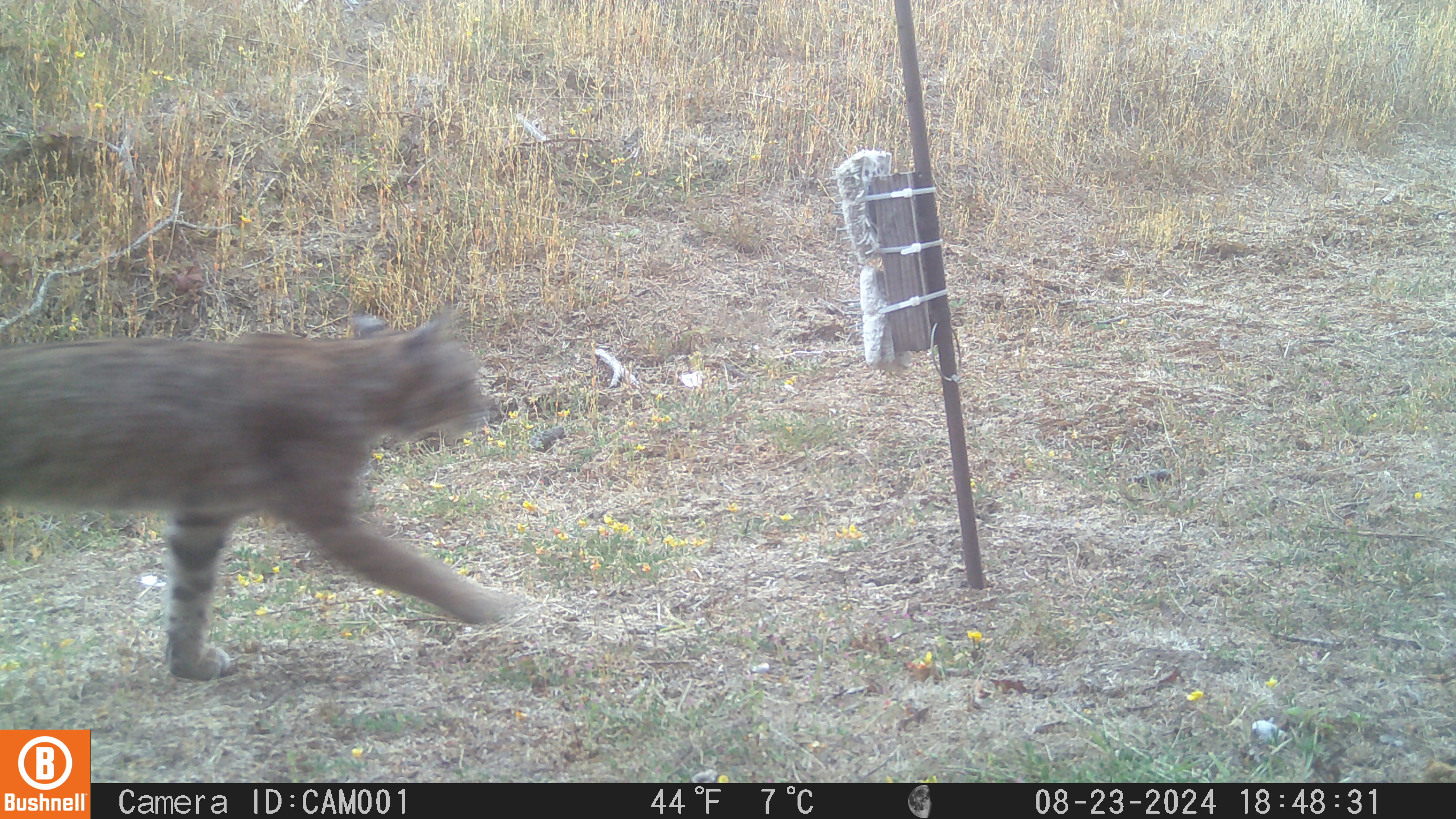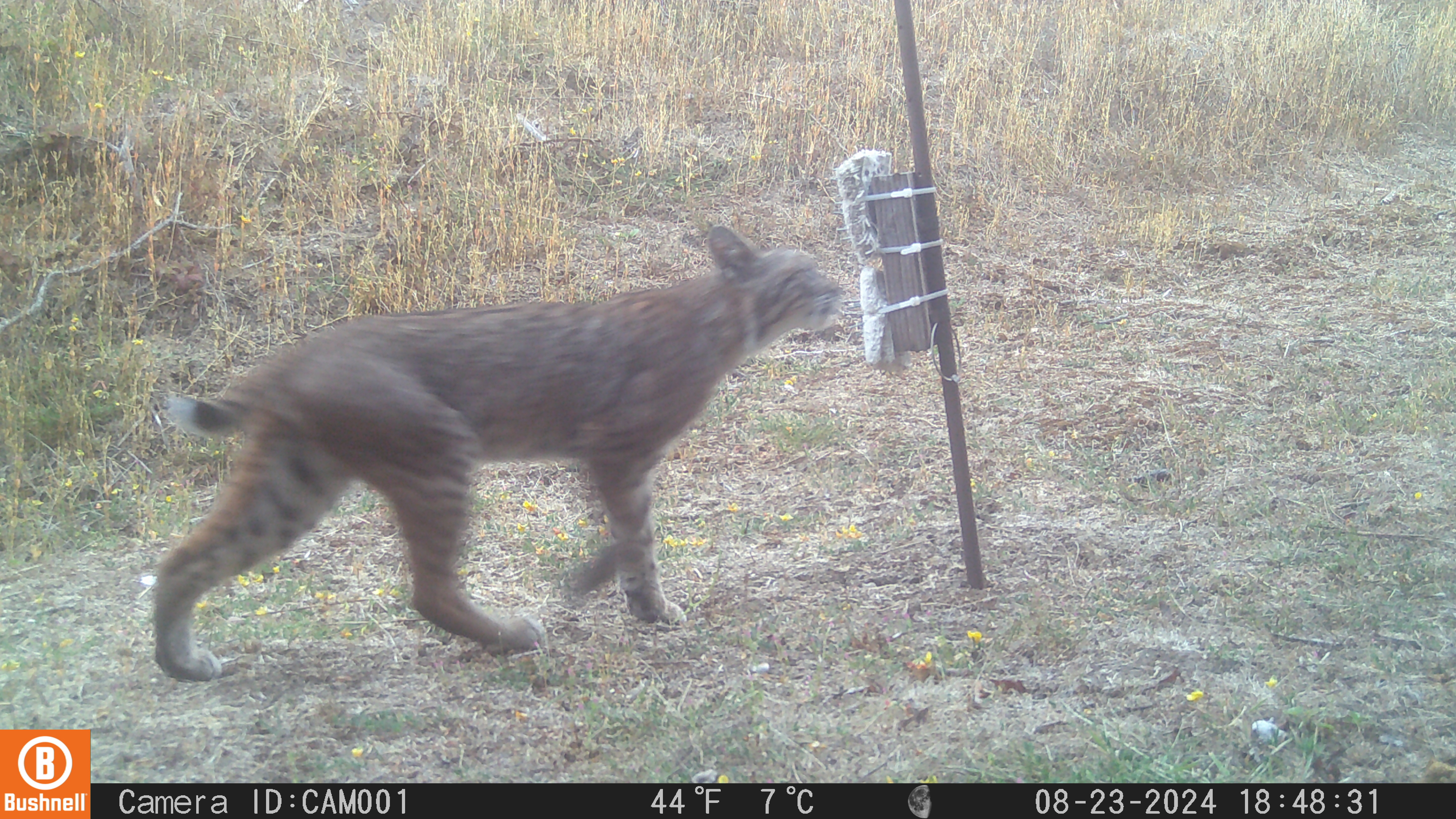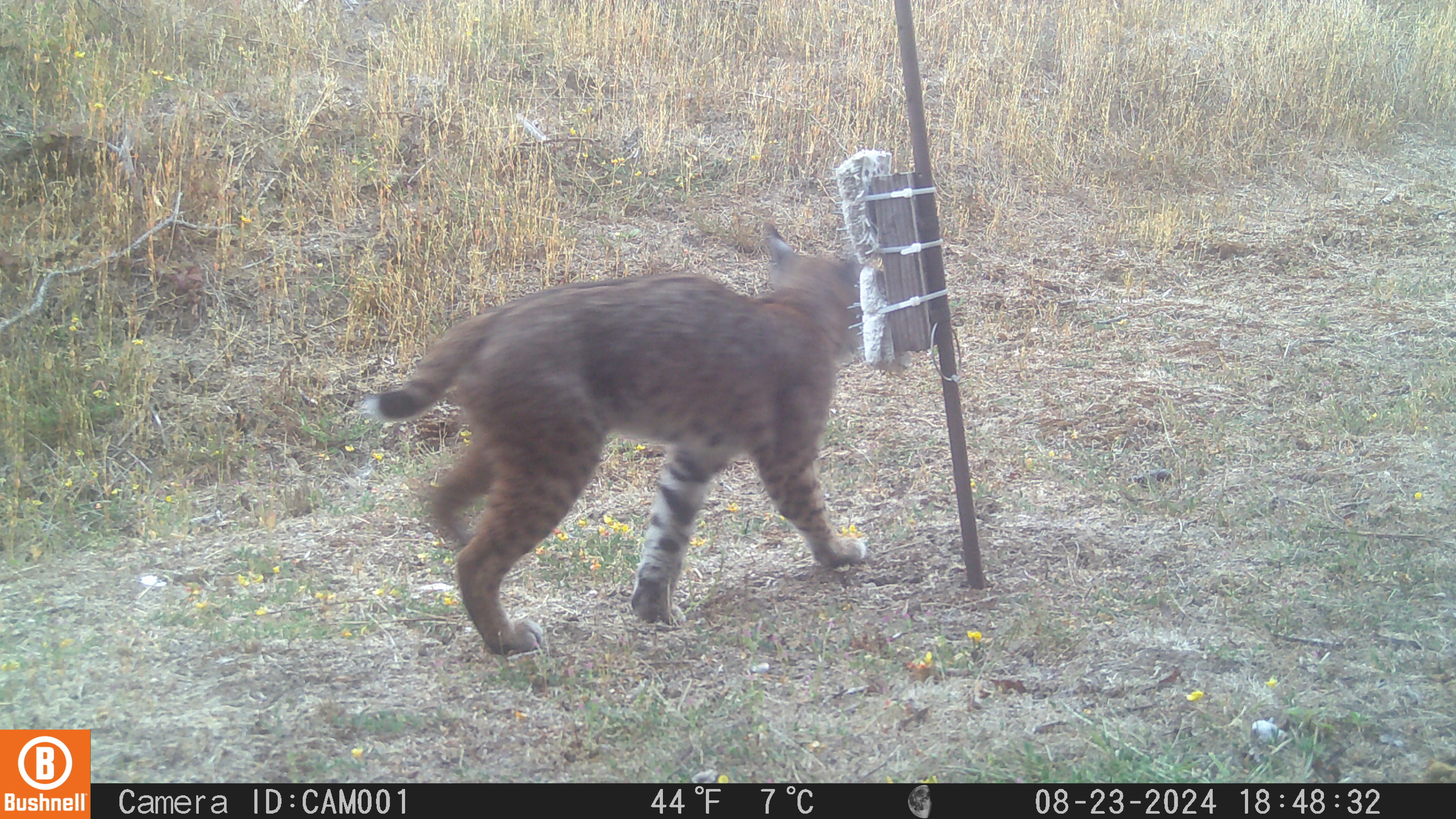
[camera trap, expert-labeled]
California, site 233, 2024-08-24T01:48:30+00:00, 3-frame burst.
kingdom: Animalia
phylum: Chordata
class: Mammalia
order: Carnivora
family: Felidae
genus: Lynx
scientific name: Lynx rufus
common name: bobcat